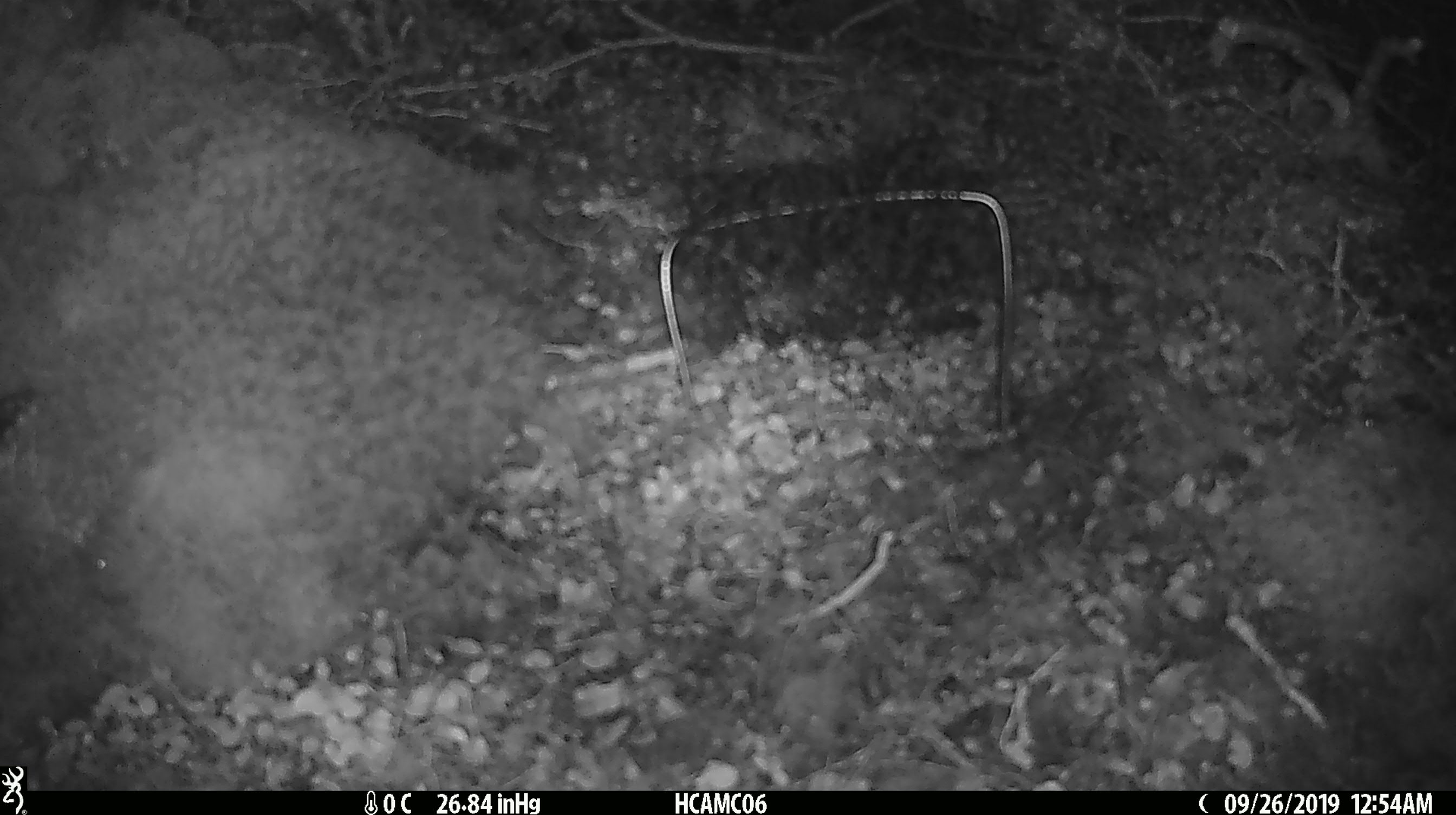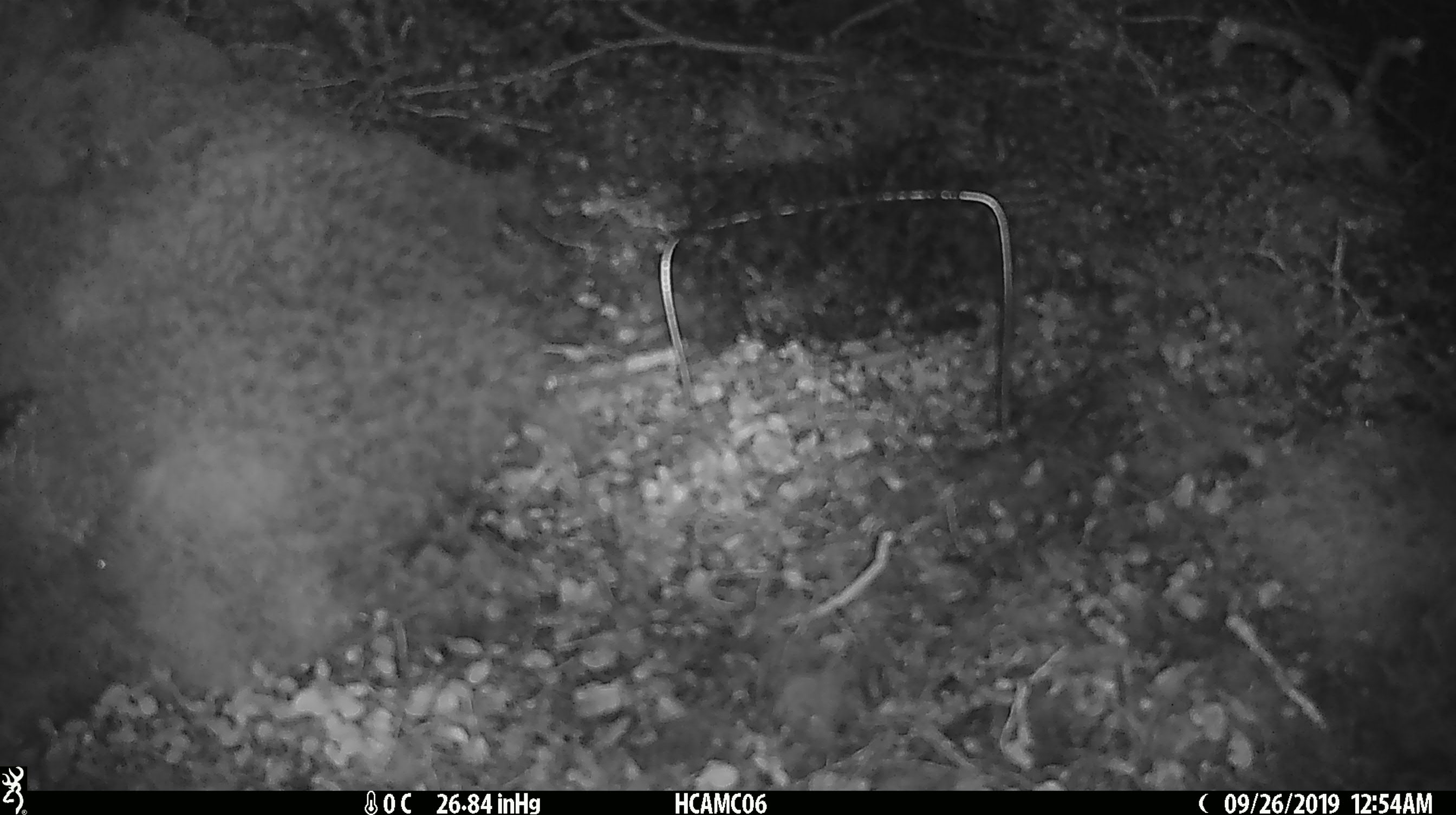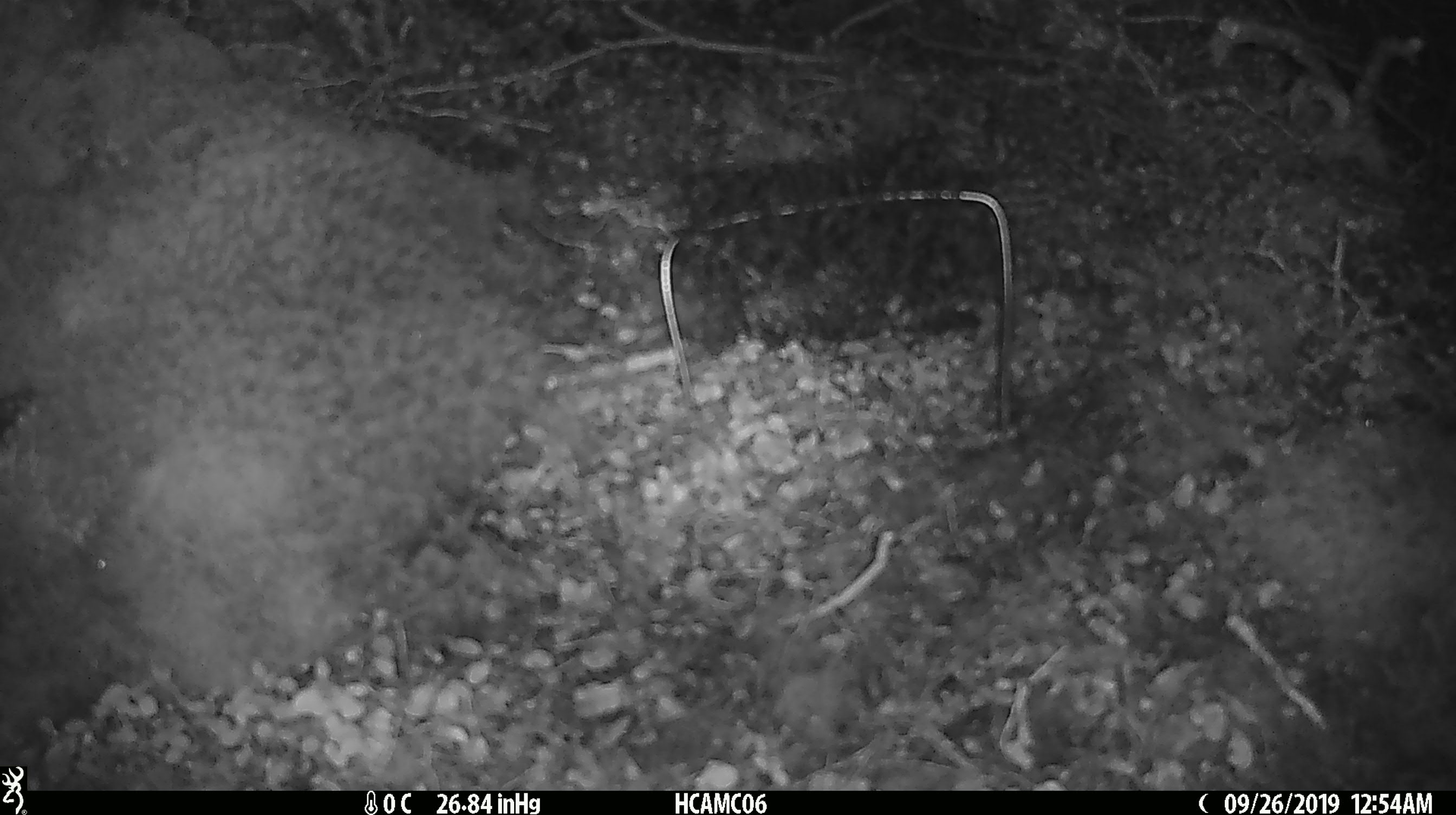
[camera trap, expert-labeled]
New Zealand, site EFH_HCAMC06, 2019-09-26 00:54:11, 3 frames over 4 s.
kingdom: Animalia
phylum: Chordata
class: Mammalia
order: Rodentia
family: Muridae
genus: Mus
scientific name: Mus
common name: mouse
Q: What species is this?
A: Mouse (Mus).